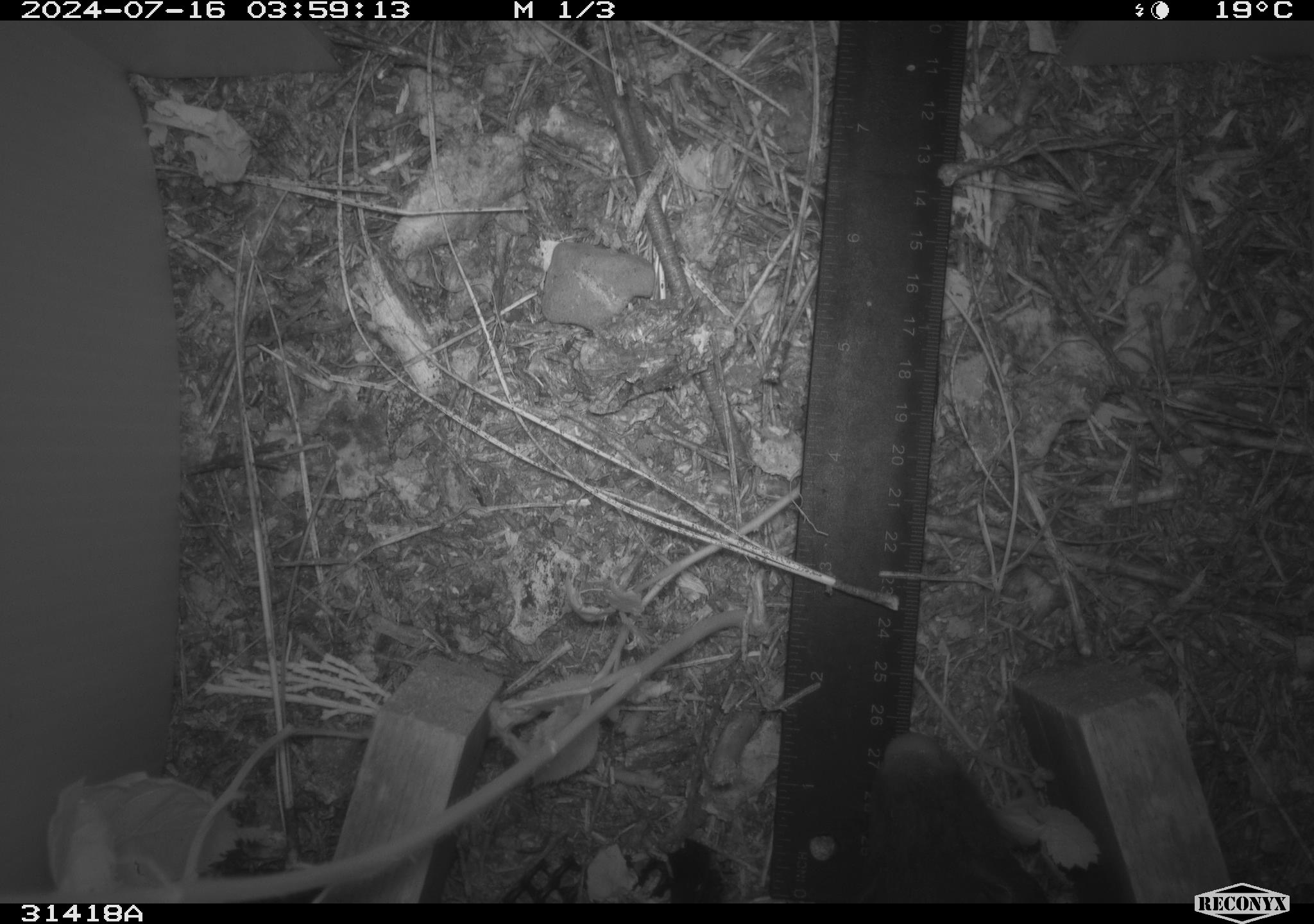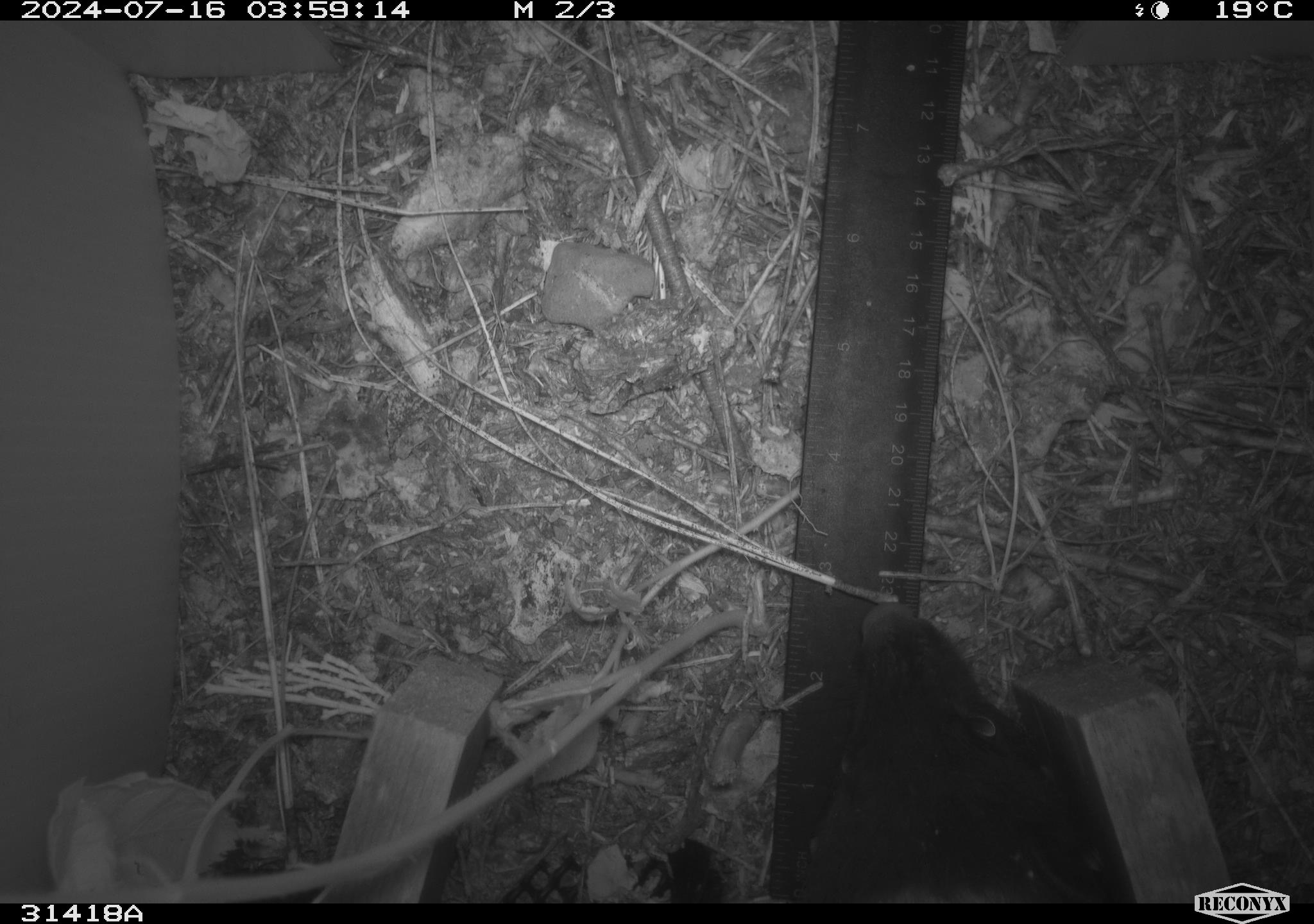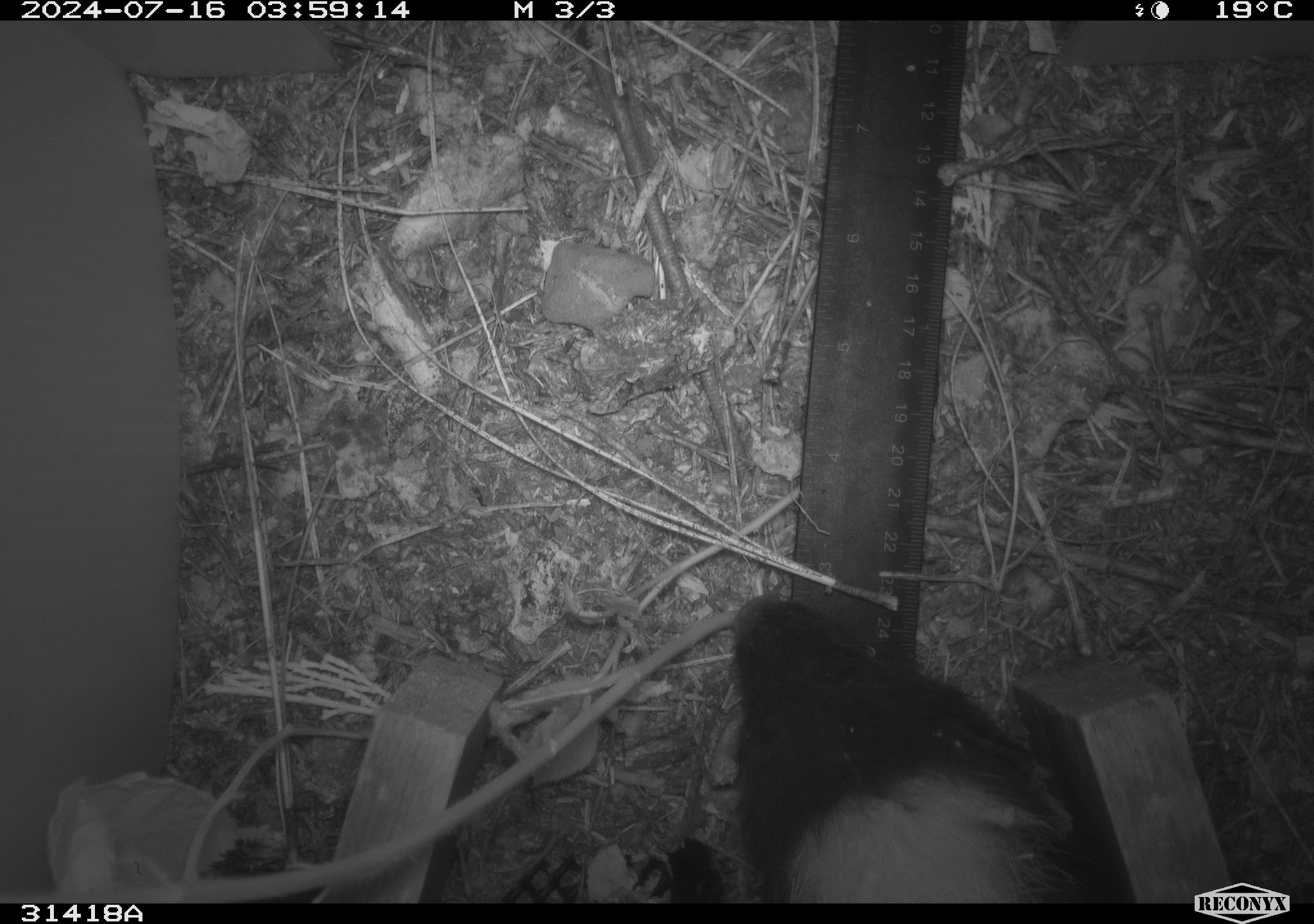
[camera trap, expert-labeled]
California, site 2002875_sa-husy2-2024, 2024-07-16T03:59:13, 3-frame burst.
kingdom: Animalia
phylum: Chordata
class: Mammalia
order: Carnivora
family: Mephitidae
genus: Mephitis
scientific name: Mephitis mephitis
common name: striped skunk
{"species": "striped skunk (Mephitis mephitis)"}